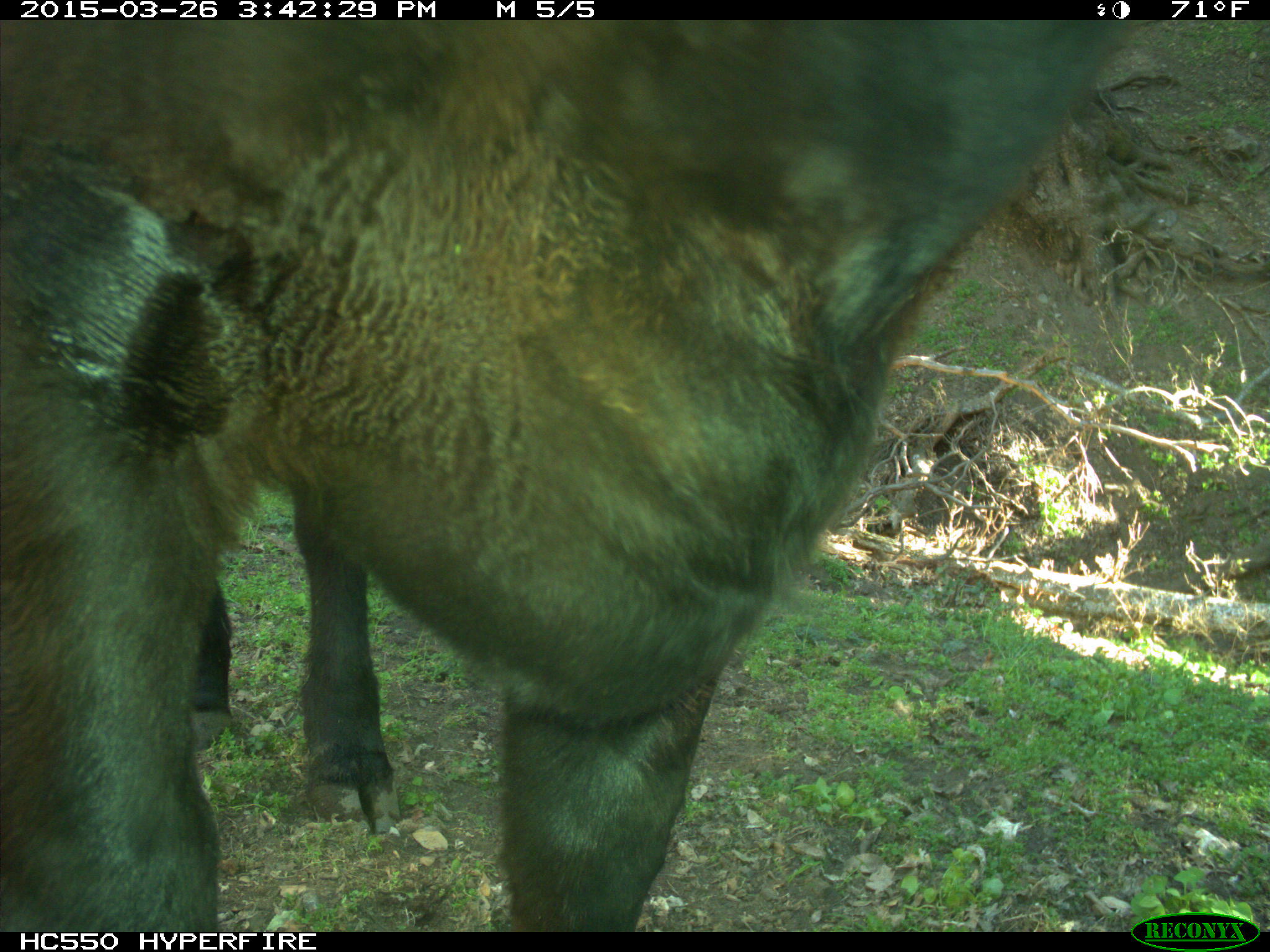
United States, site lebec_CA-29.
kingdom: Animalia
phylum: Chordata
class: Mammalia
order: Artiodactyla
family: Bovidae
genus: Bos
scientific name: Bos taurus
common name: domestic cow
Bos taurus (domestic cow).